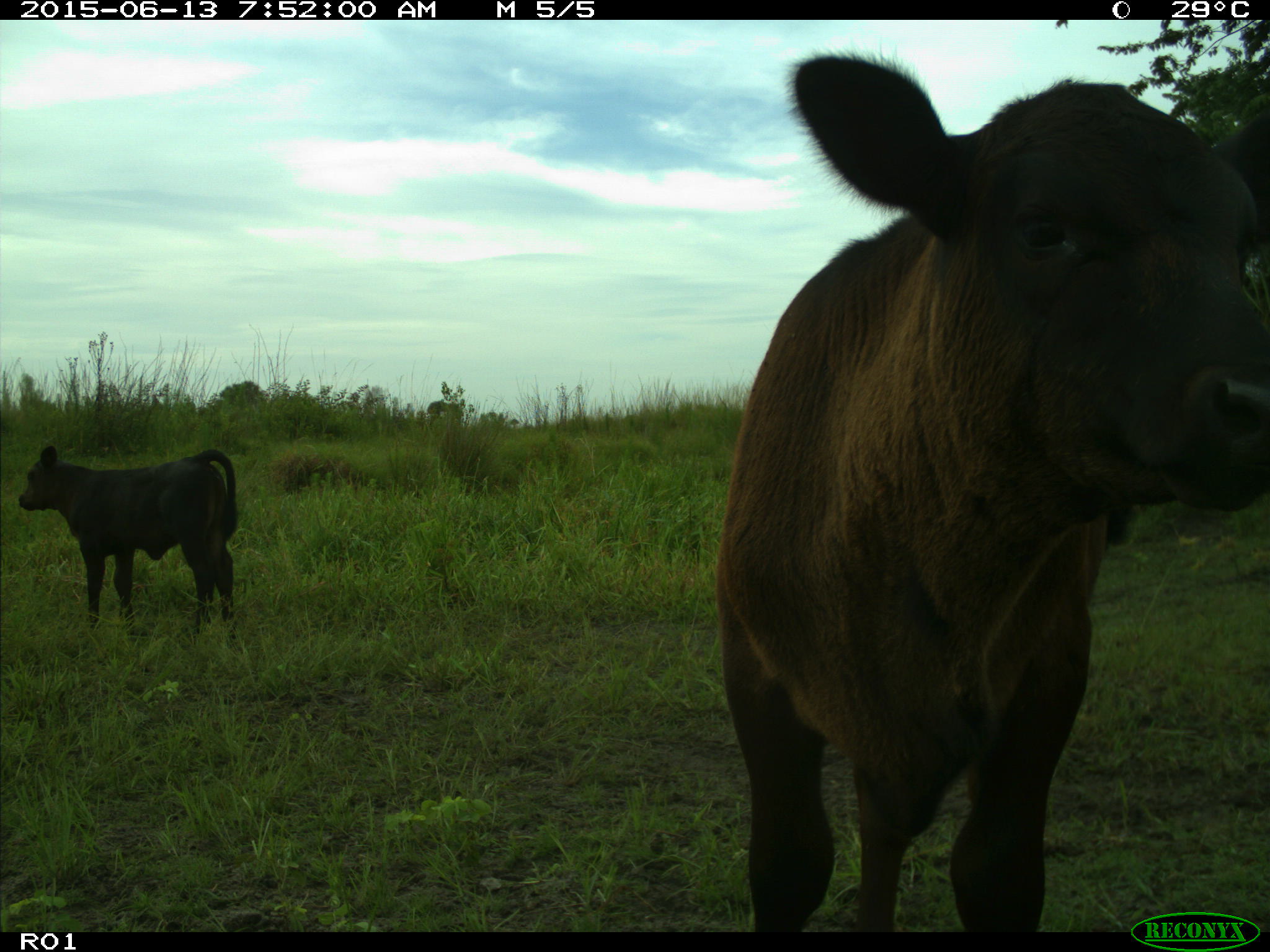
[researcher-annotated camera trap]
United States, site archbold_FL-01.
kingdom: Animalia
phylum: Chordata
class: Mammalia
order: Artiodactyla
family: Bovidae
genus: Bos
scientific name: Bos taurus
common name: domestic cow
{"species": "Bos taurus (domestic cow)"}